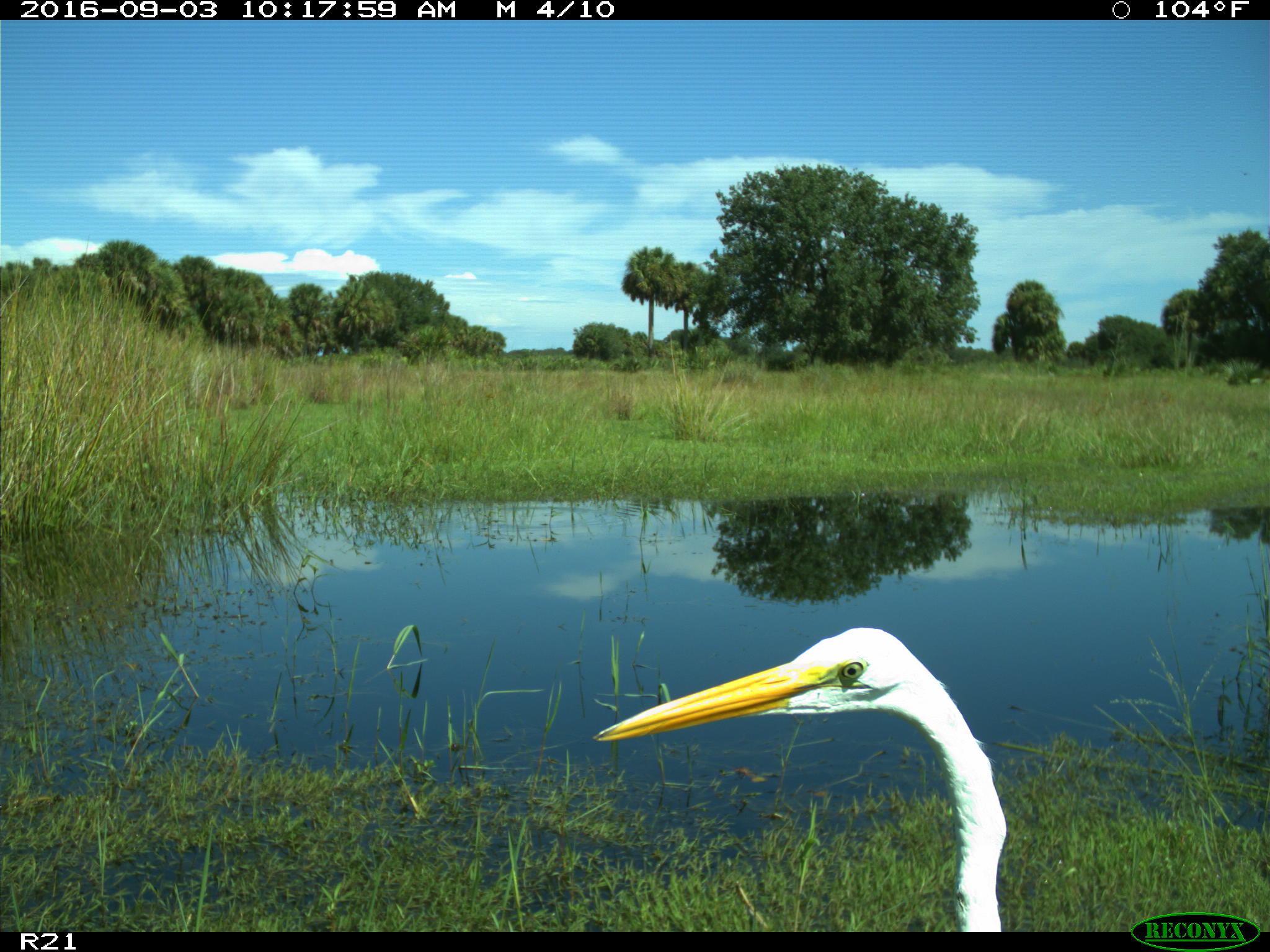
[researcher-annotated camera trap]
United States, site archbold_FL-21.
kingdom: Animalia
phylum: Chordata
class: Aves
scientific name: Aves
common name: birds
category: unidentified bird